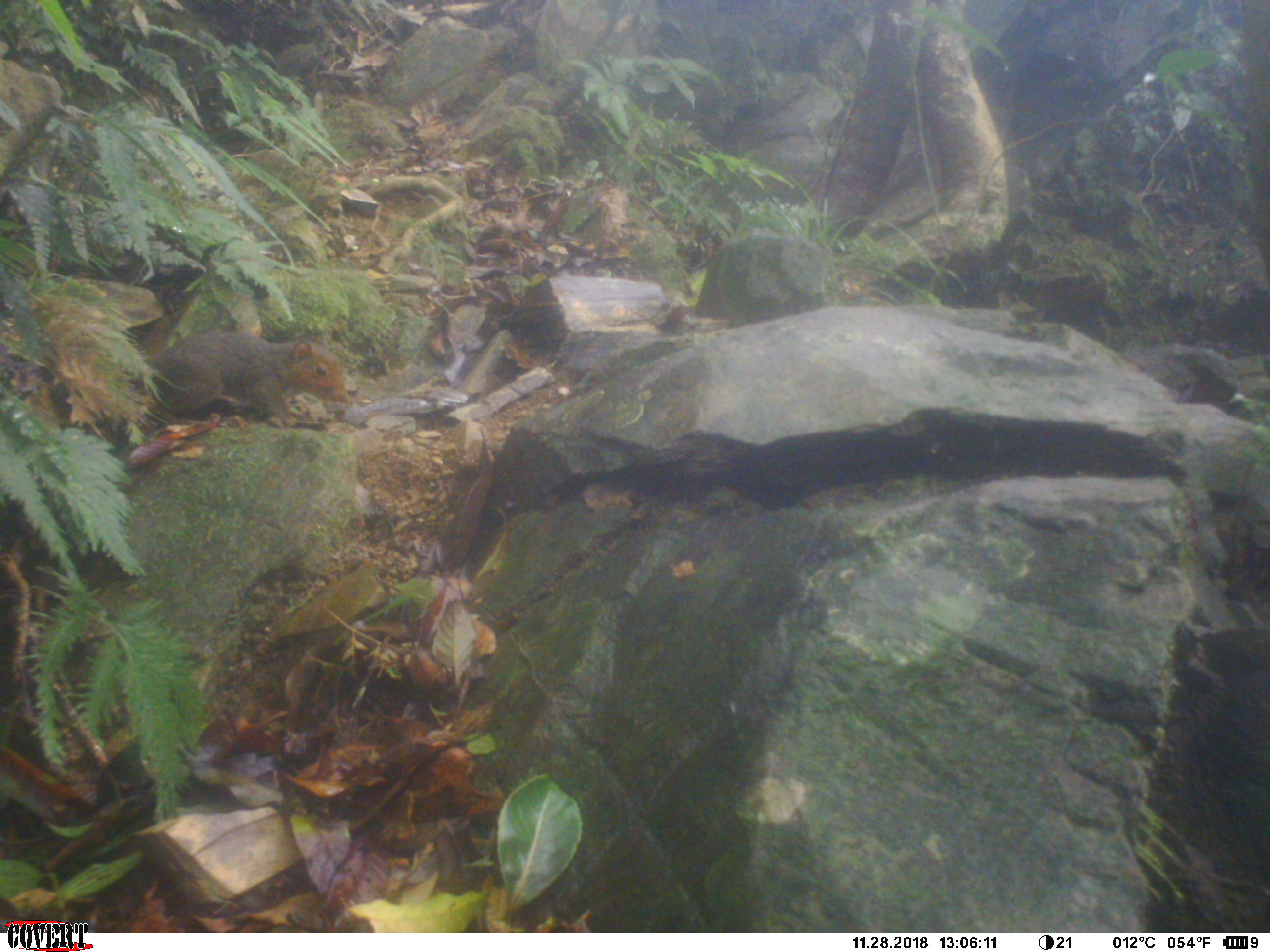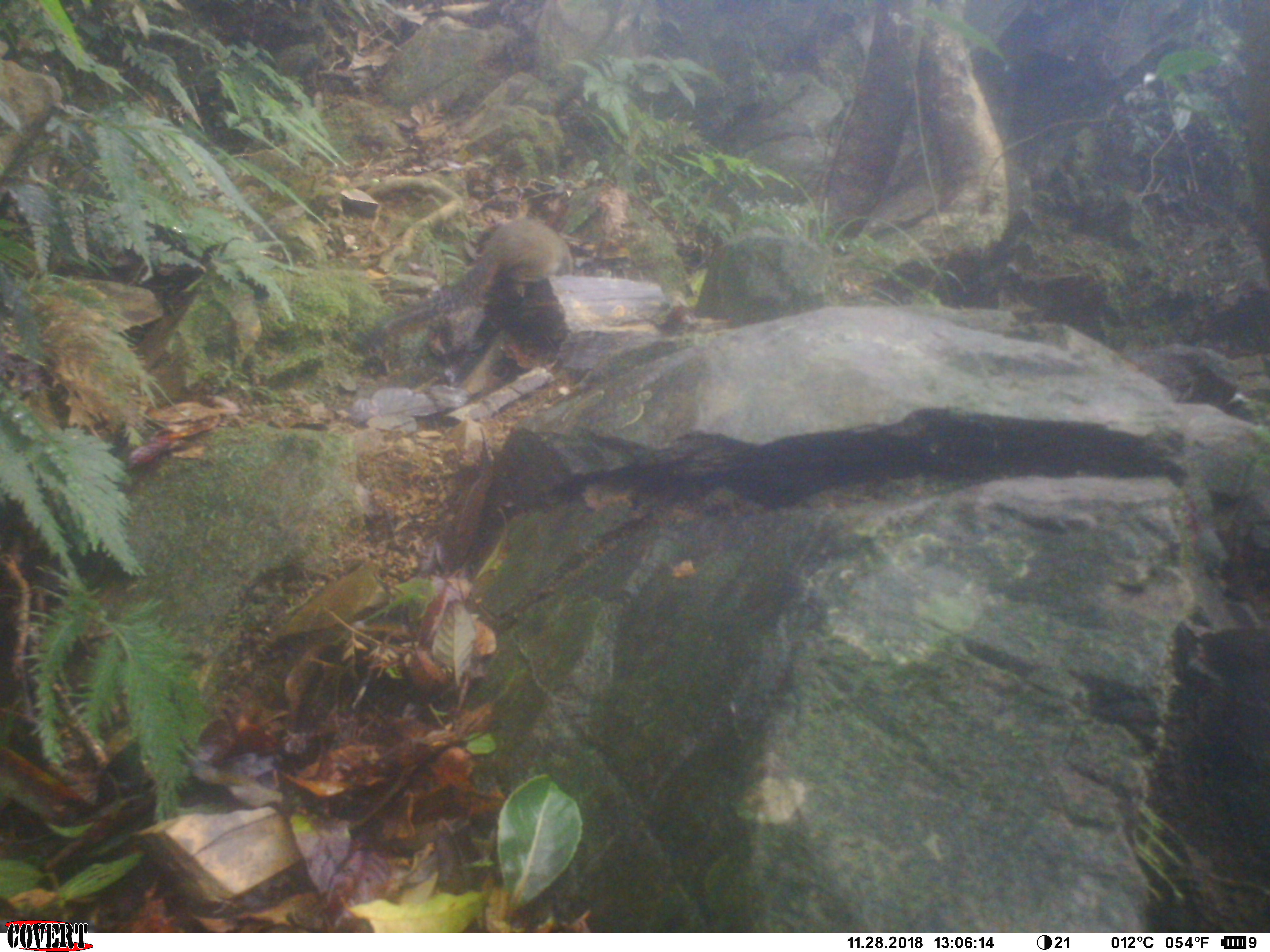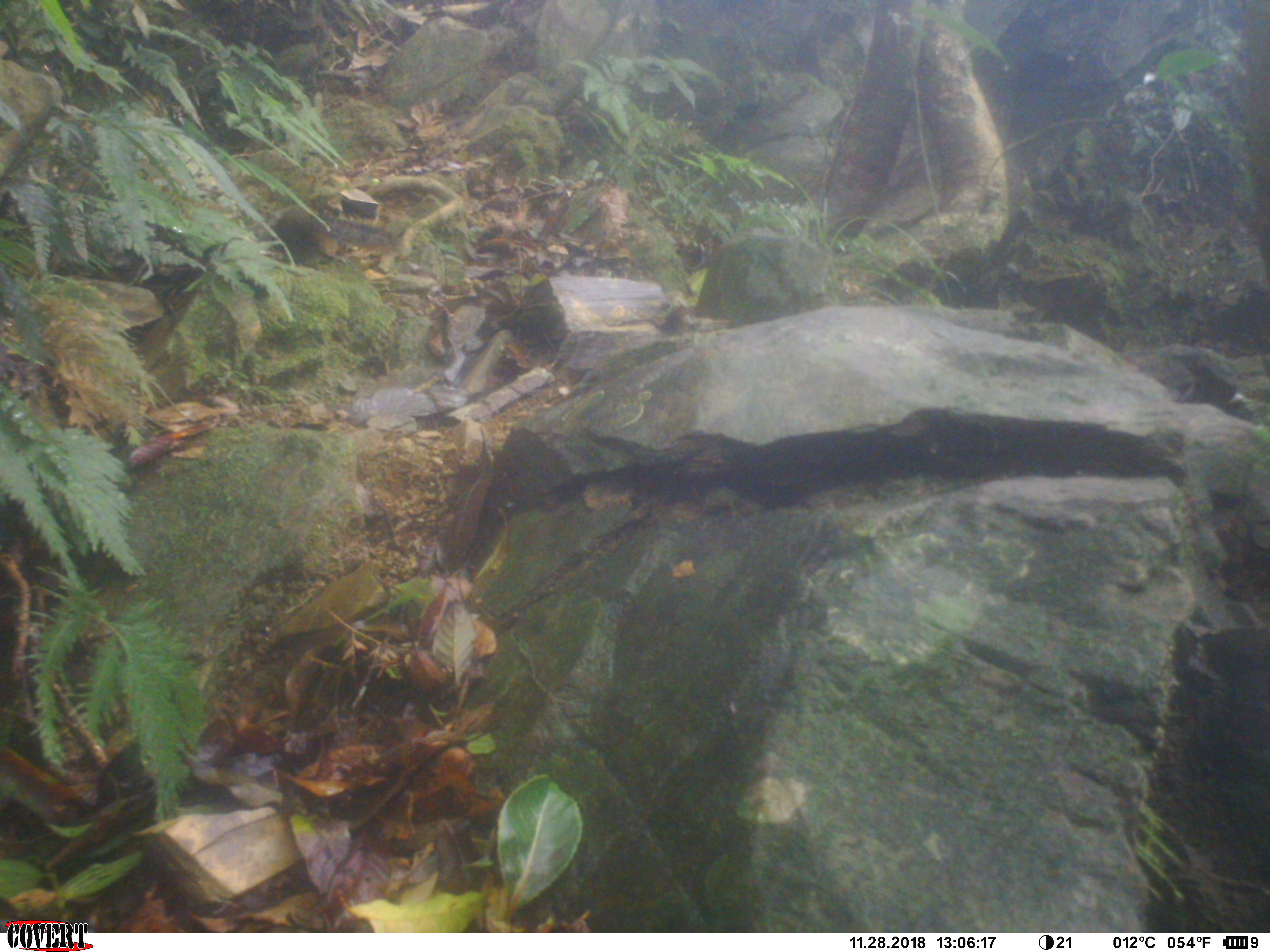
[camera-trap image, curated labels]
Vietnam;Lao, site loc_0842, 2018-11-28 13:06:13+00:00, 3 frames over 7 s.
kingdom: Animalia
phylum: Chordata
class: Mammalia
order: Rodentia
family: Sciuridae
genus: Dremomys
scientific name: Dremomys rufigenis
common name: red-cheeked squirrel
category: red cheeked squirrel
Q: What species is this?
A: Red cheeked squirrel (red-cheeked squirrel) (Dremomys rufigenis).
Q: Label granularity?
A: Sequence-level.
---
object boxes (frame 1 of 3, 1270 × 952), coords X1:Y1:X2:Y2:
red cheeked squirrel: 117:330:351:429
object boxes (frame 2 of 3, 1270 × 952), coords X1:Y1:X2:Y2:
red cheeked squirrel: 348:216:572:352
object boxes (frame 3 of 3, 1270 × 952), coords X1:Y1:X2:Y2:
red cheeked squirrel: 264:207:395:268